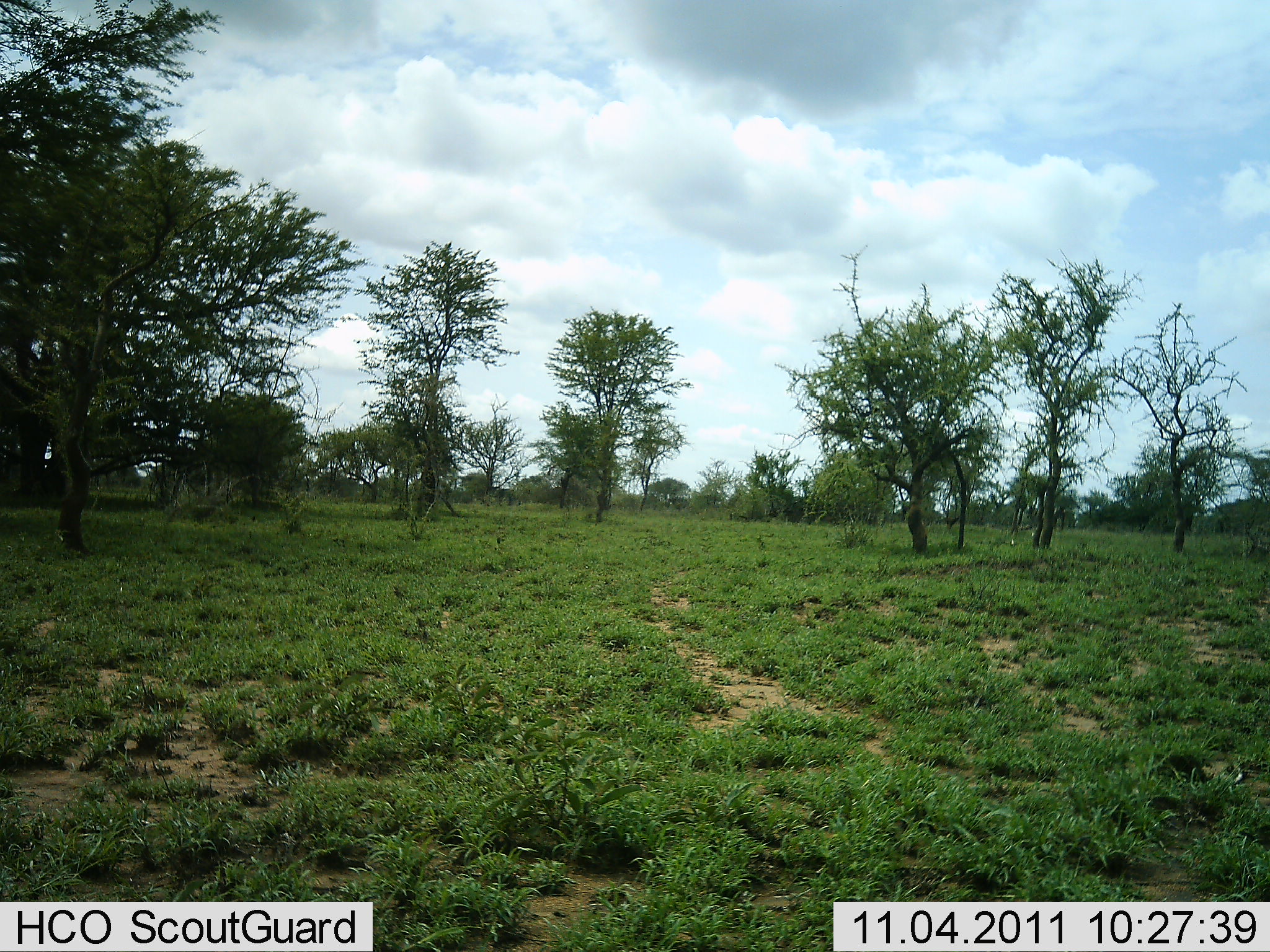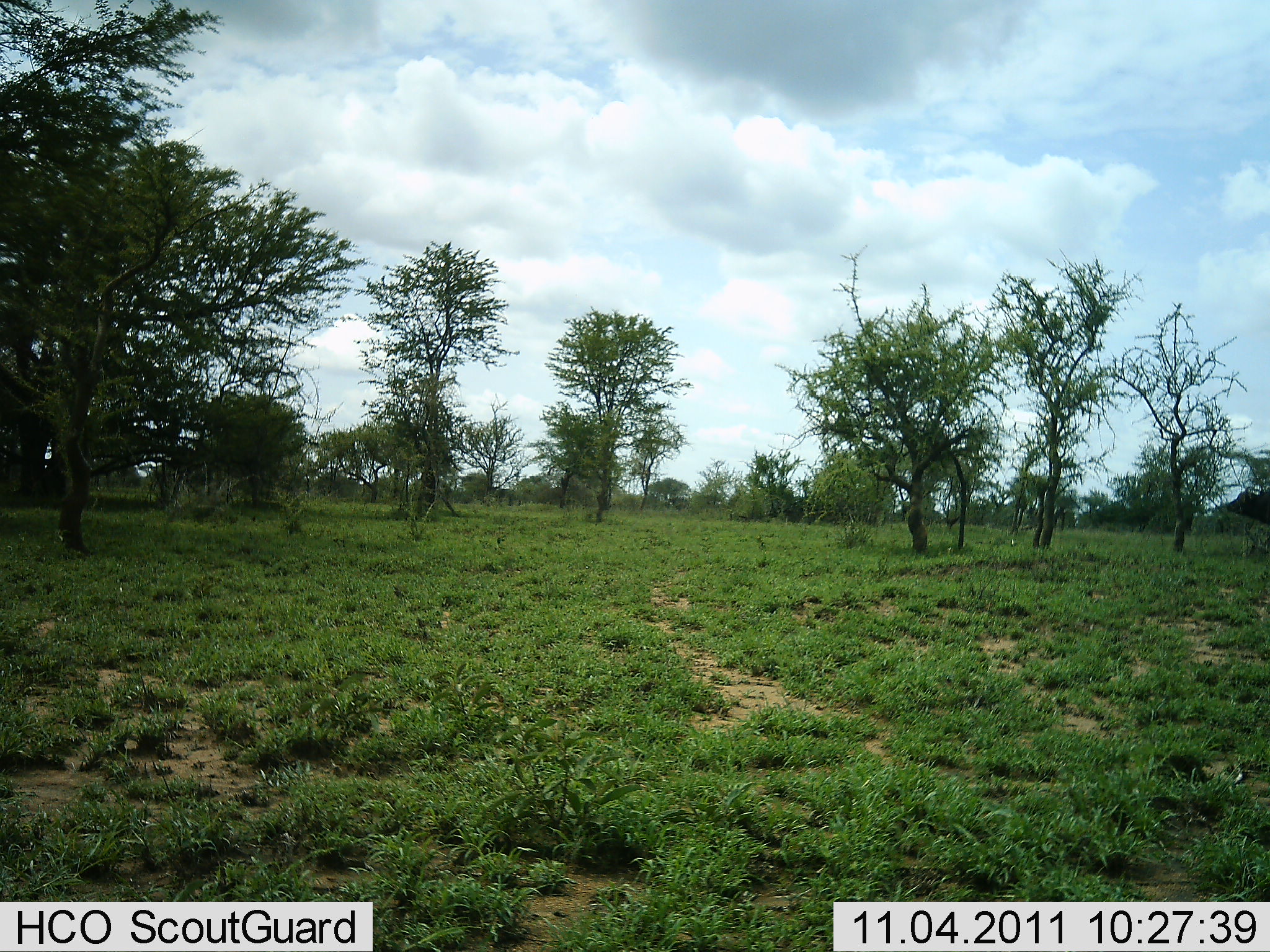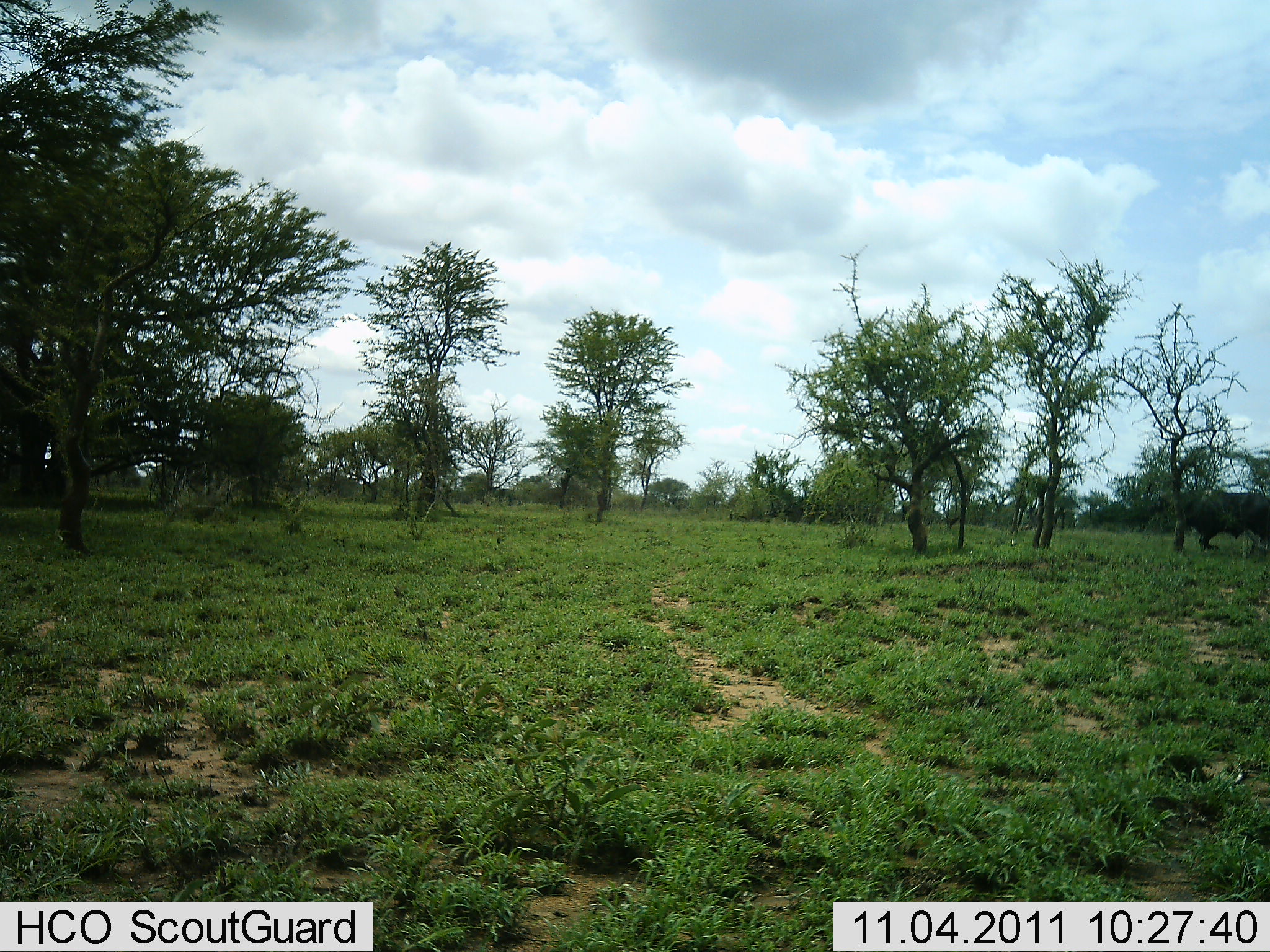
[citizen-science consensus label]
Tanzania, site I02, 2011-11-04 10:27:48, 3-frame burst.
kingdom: Animalia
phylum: Chordata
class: Mammalia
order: Artiodactyla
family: Bovidae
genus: Syncerus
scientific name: Syncerus caffer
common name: cape buffalo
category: buffalo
Buffalo (cape buffalo) (Syncerus caffer), count 1. Behavior (volunteer vote fractions): standing 0%, resting 0%, moving 100%, interacting 0%. Young present (vote fraction): 0%. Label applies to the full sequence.